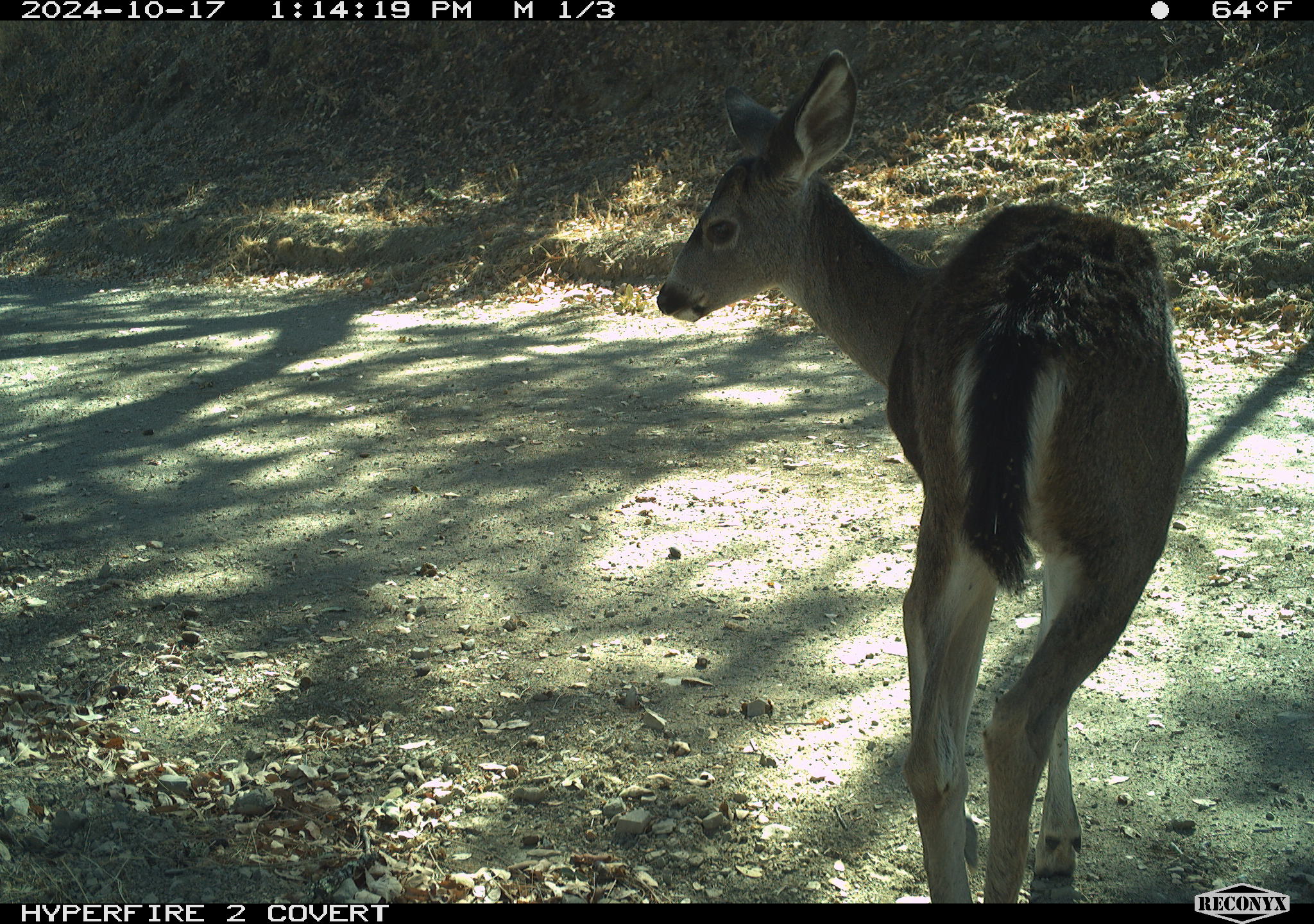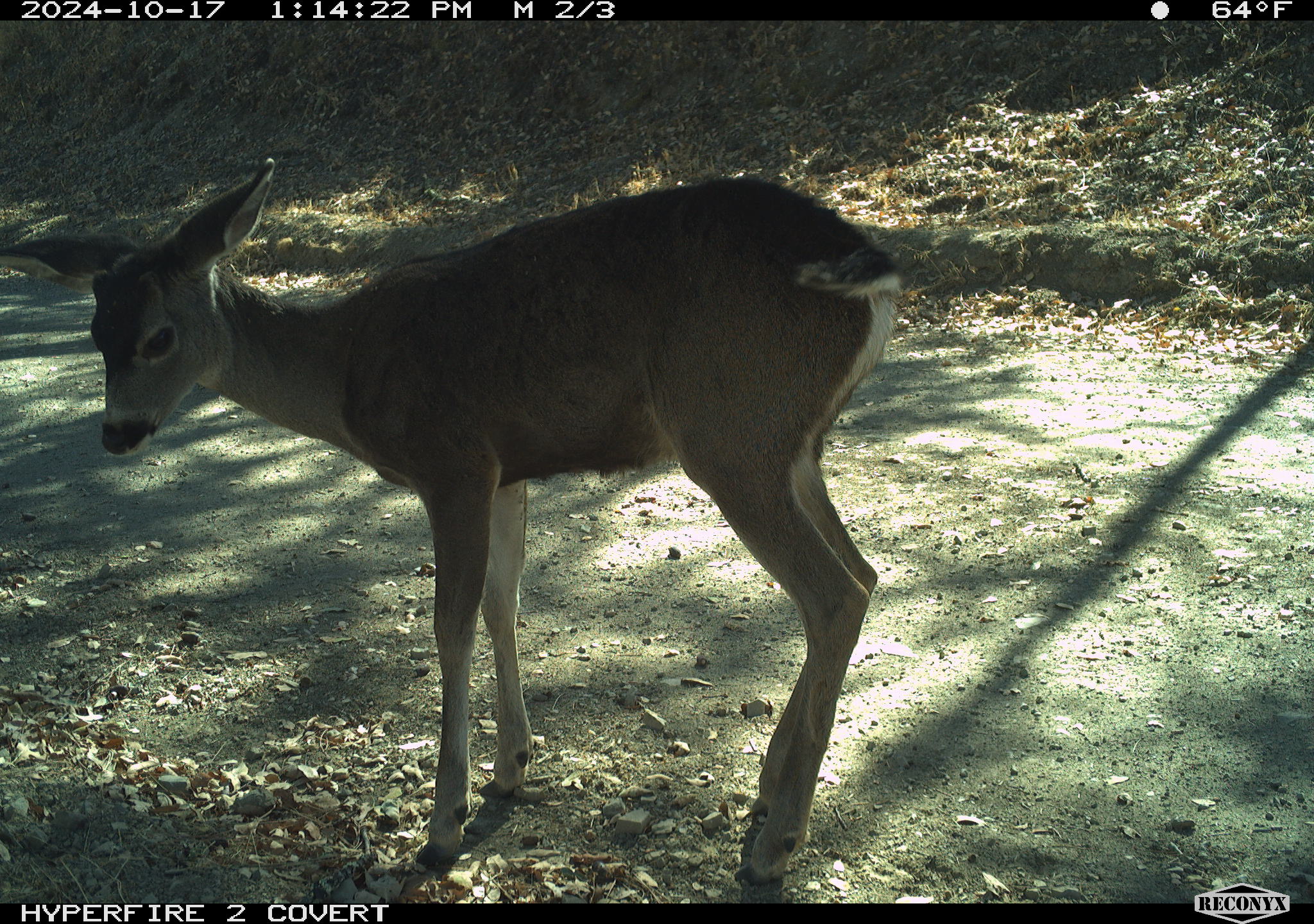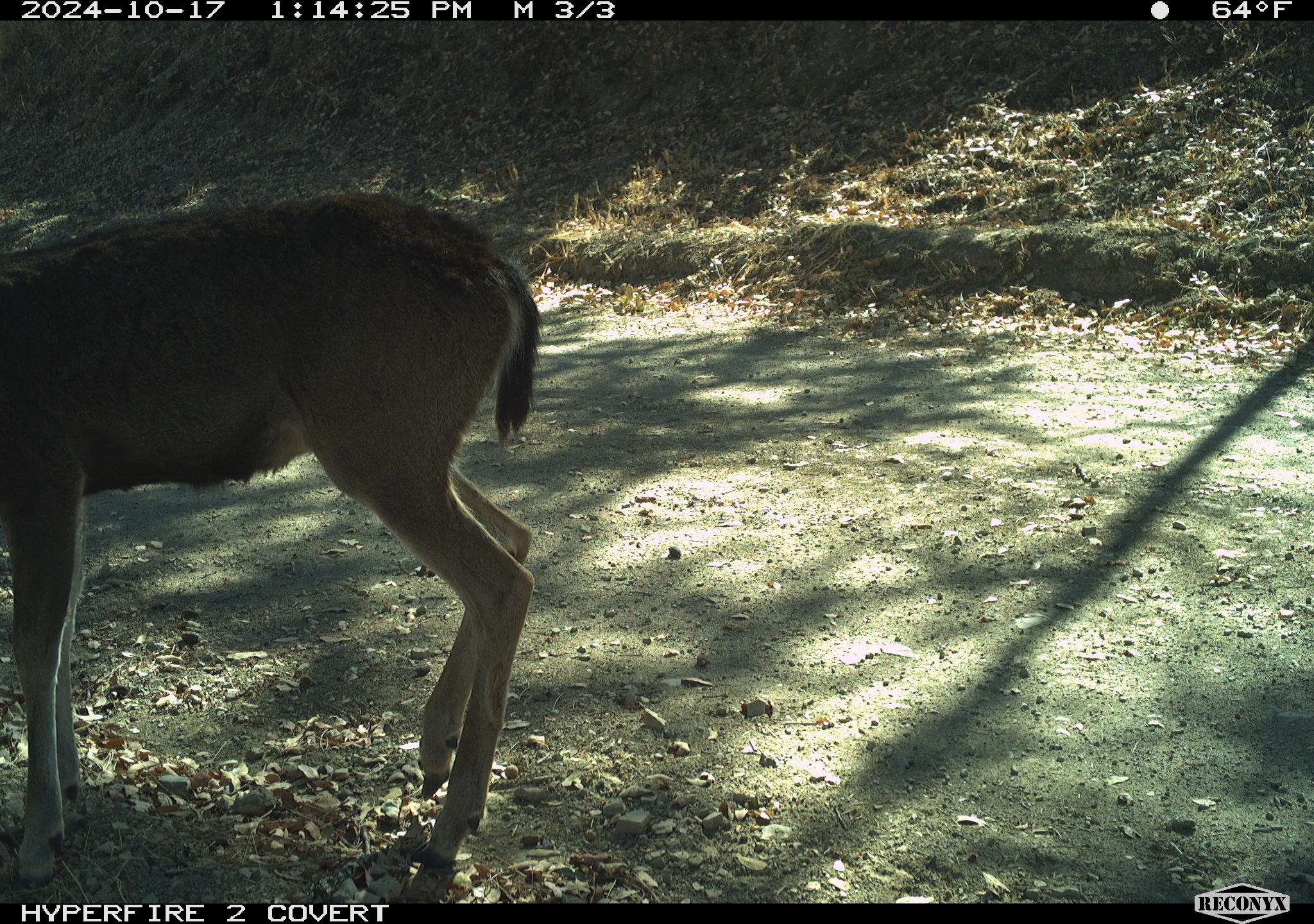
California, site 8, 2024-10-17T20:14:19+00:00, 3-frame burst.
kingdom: Animalia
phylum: Chordata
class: Mammalia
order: Artiodactyla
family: Cervidae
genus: Odocoileus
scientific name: Odocoileus hemionus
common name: mule deer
Mule deer (Odocoileus hemionus).